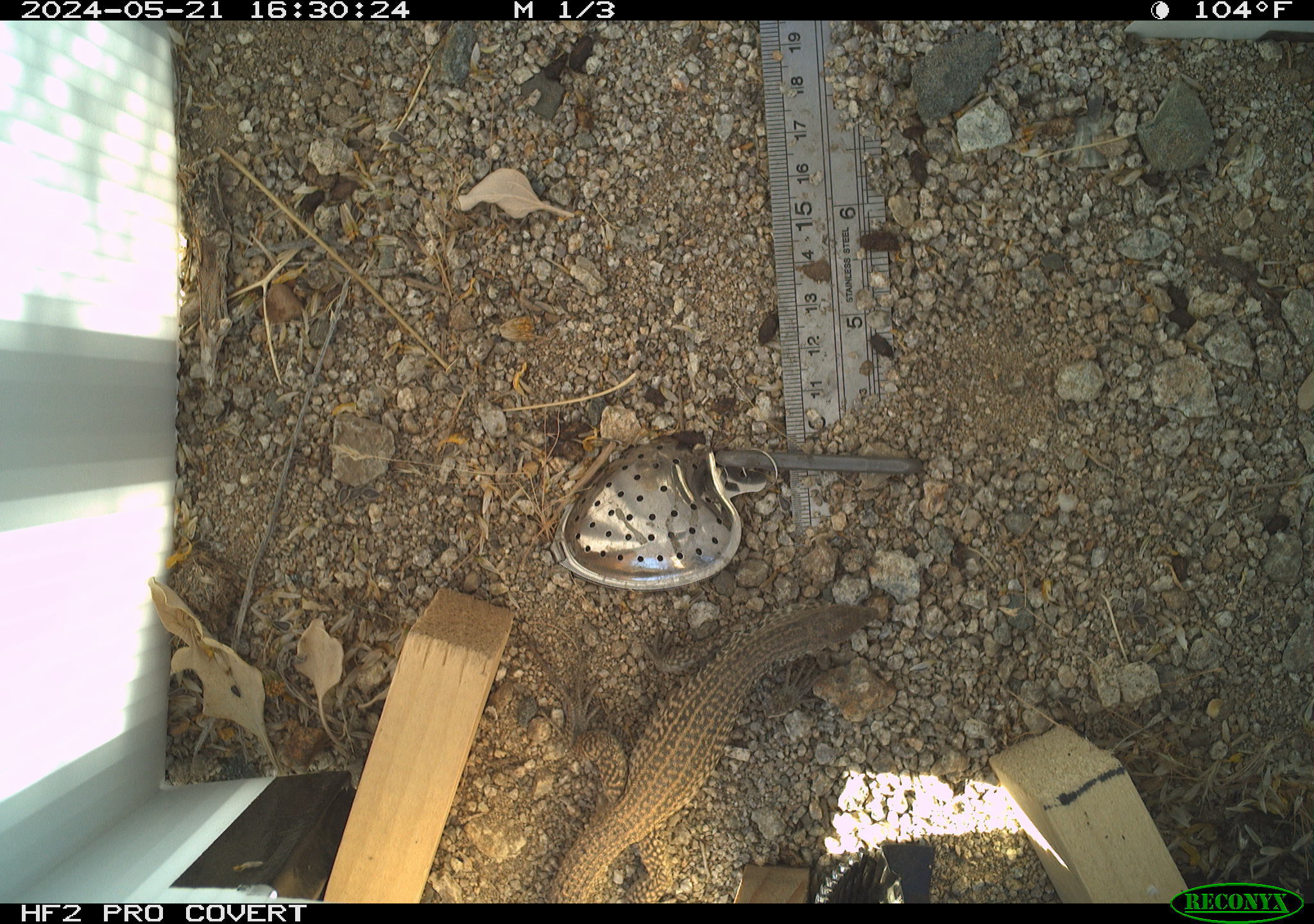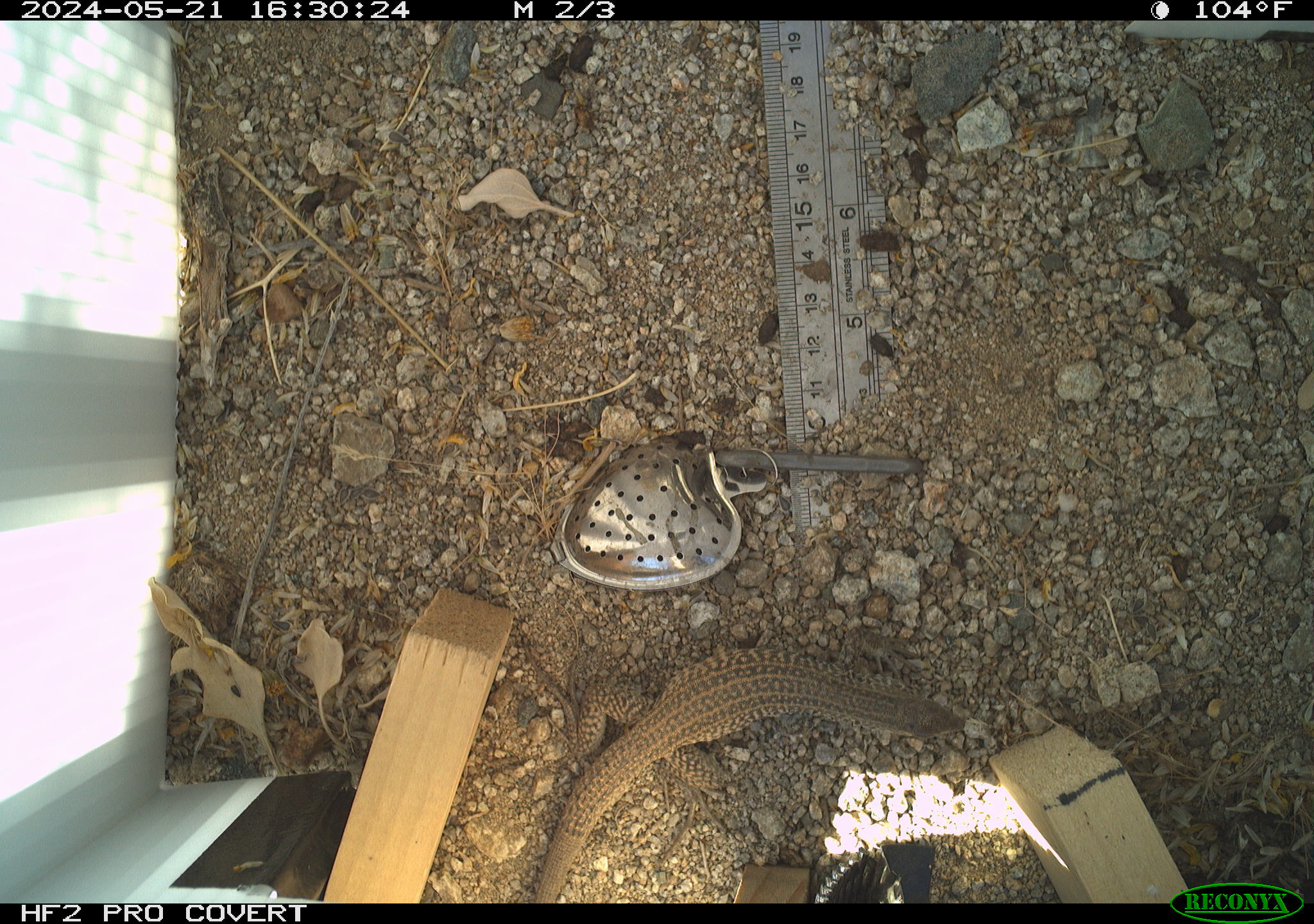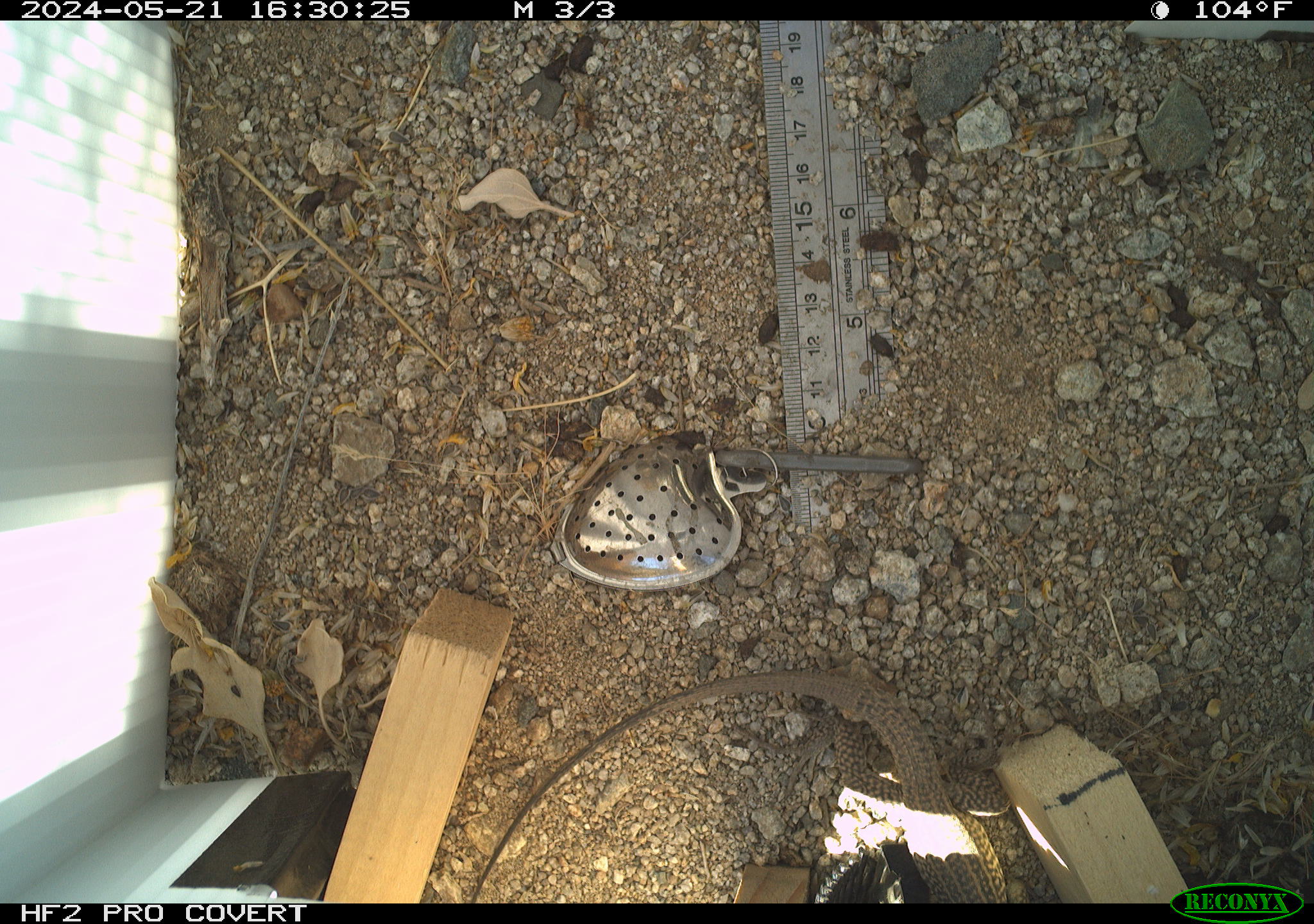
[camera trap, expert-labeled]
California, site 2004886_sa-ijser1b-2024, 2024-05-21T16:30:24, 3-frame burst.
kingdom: Animalia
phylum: Chordata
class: Reptilia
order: Squamata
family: Teiidae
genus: Aspidoscelis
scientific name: Aspidoscelis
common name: whiptail lizards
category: aspidoscelis species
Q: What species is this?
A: Aspidoscelis species (whiptail lizards) (Aspidoscelis).